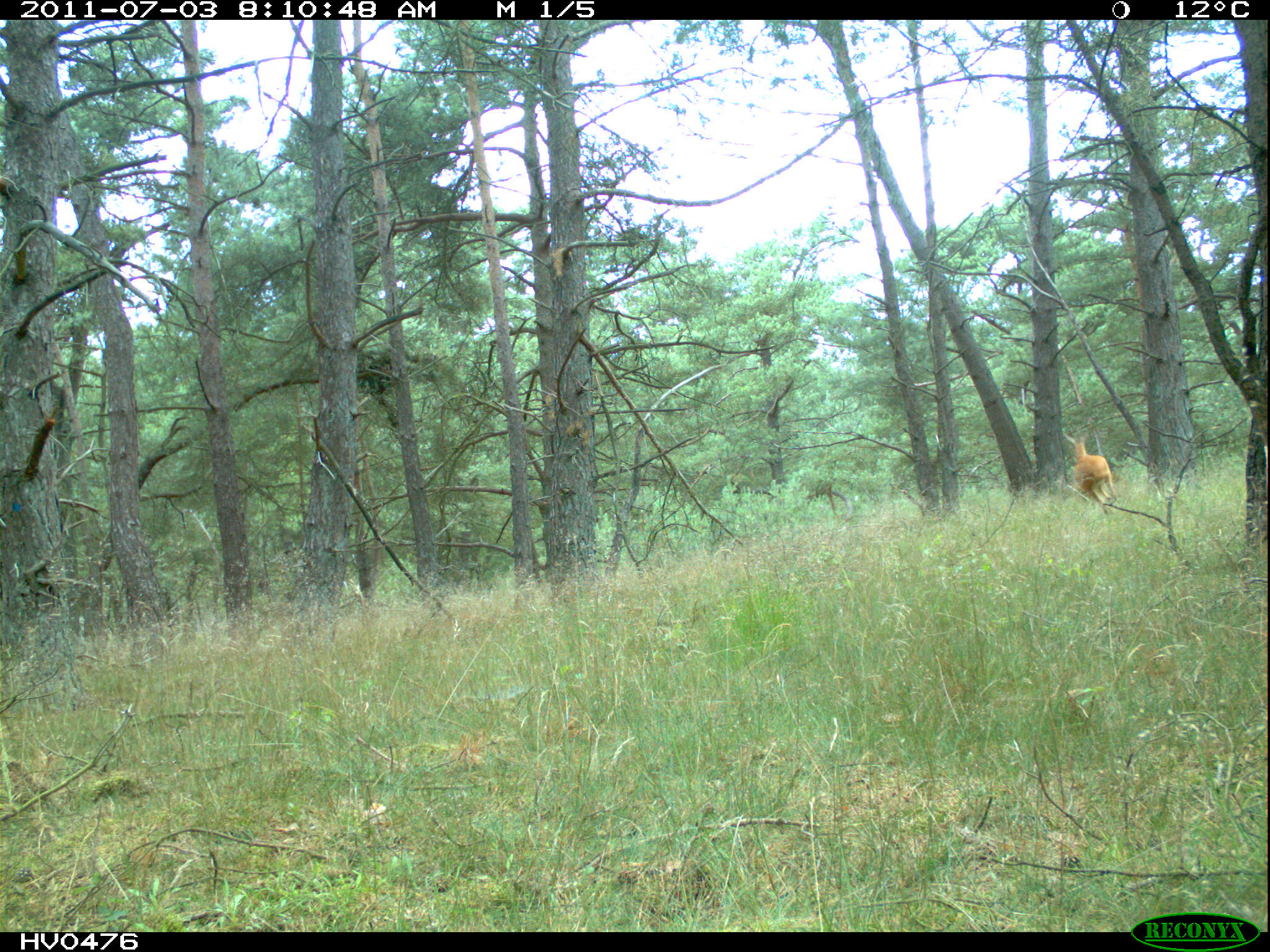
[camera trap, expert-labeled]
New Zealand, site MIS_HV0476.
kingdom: Animalia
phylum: Chordata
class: Mammalia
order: Artiodactyla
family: Cervidae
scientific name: Cervidae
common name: deer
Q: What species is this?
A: Deer (Cervidae).